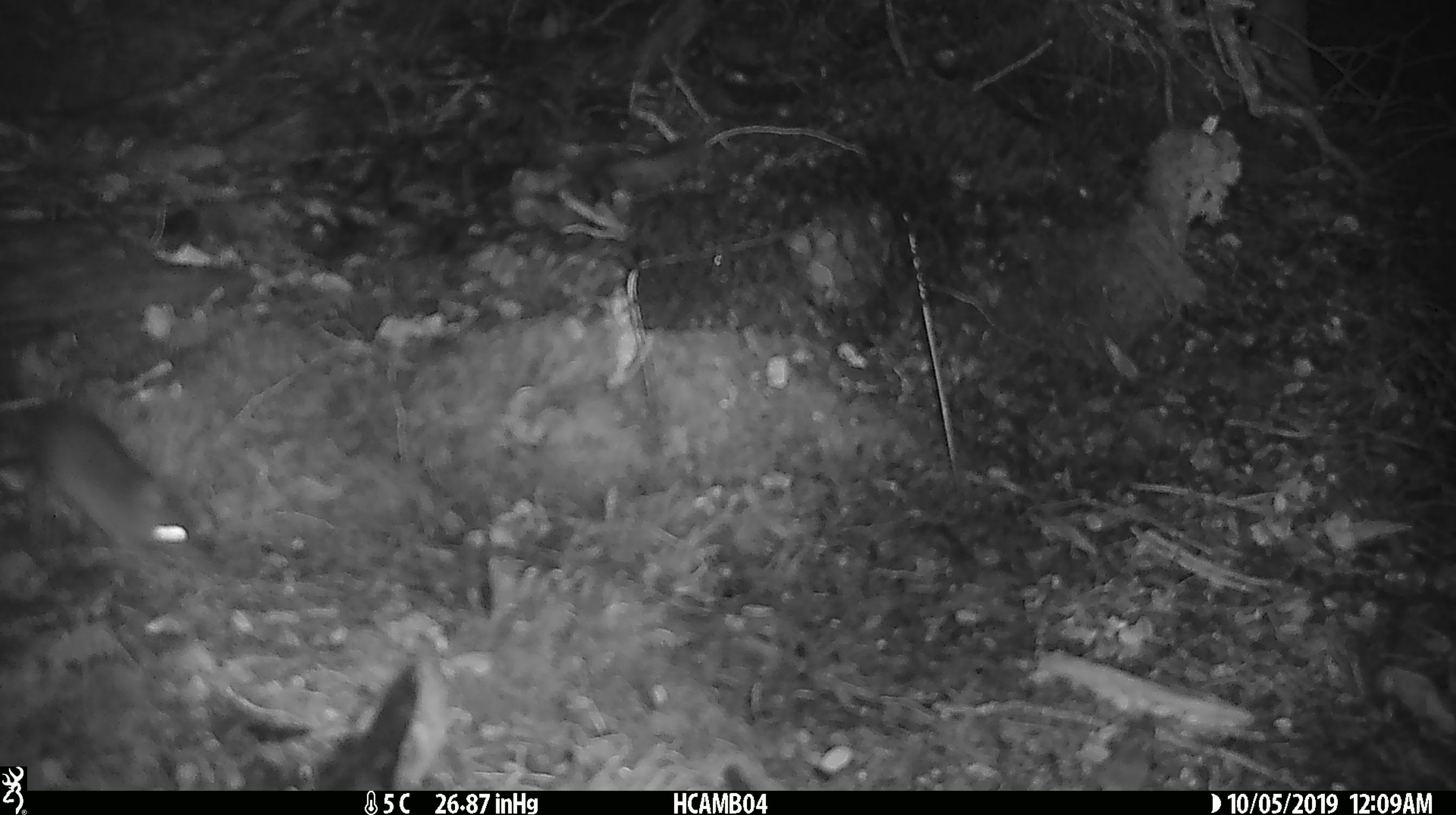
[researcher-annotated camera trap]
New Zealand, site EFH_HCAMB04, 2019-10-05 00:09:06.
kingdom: Animalia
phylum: Chordata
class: Mammalia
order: Rodentia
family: Muridae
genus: Mus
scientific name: Mus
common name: mouse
Mouse (Mus).